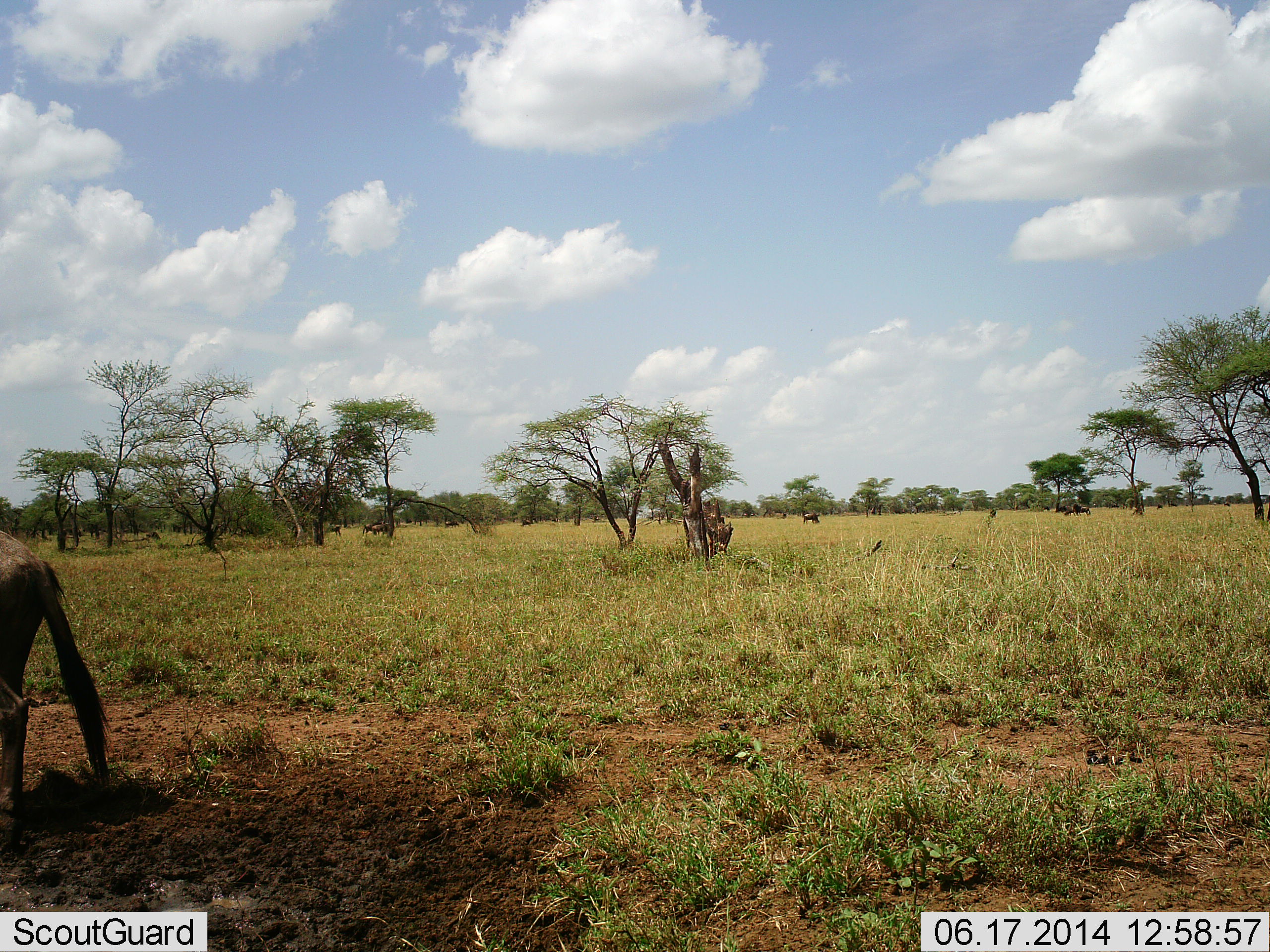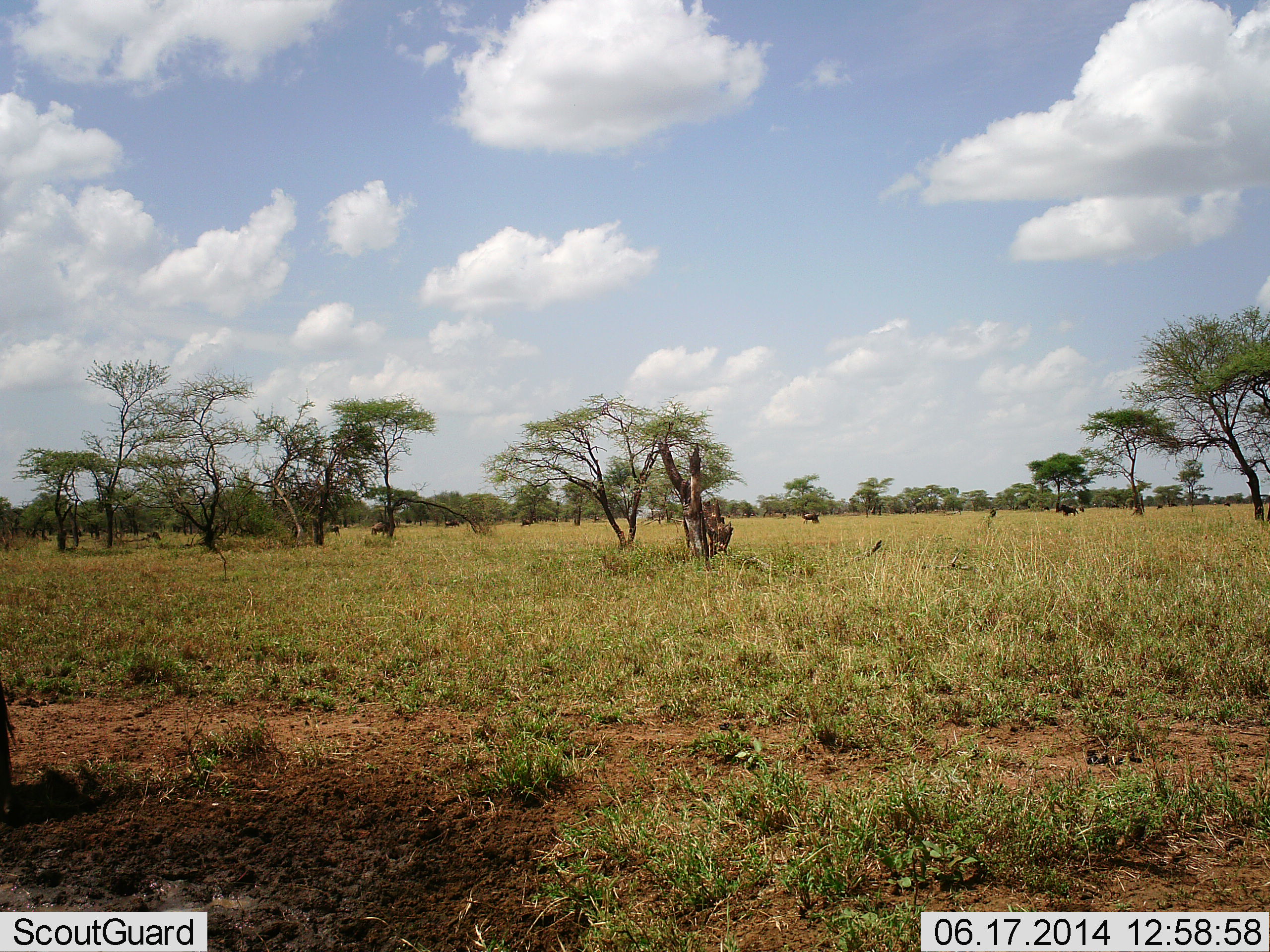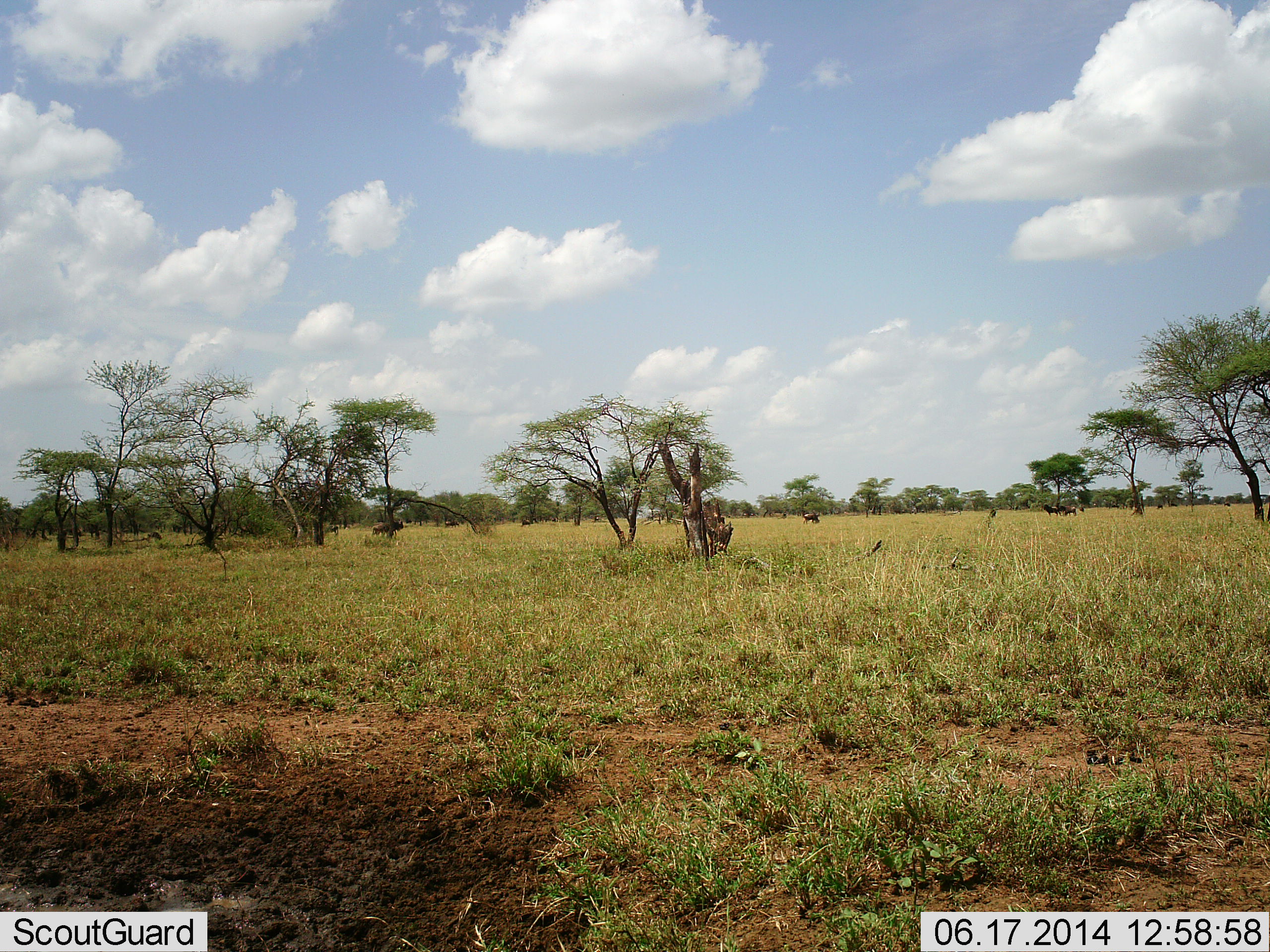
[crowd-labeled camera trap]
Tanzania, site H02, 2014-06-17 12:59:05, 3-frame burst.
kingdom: Animalia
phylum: Chordata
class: Mammalia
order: Artiodactyla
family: Bovidae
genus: Connochaetes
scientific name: Connochaetes taurinus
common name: blue wildebeest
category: wildebeest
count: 10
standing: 60%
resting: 0%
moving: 80%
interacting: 0%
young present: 0%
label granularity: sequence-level